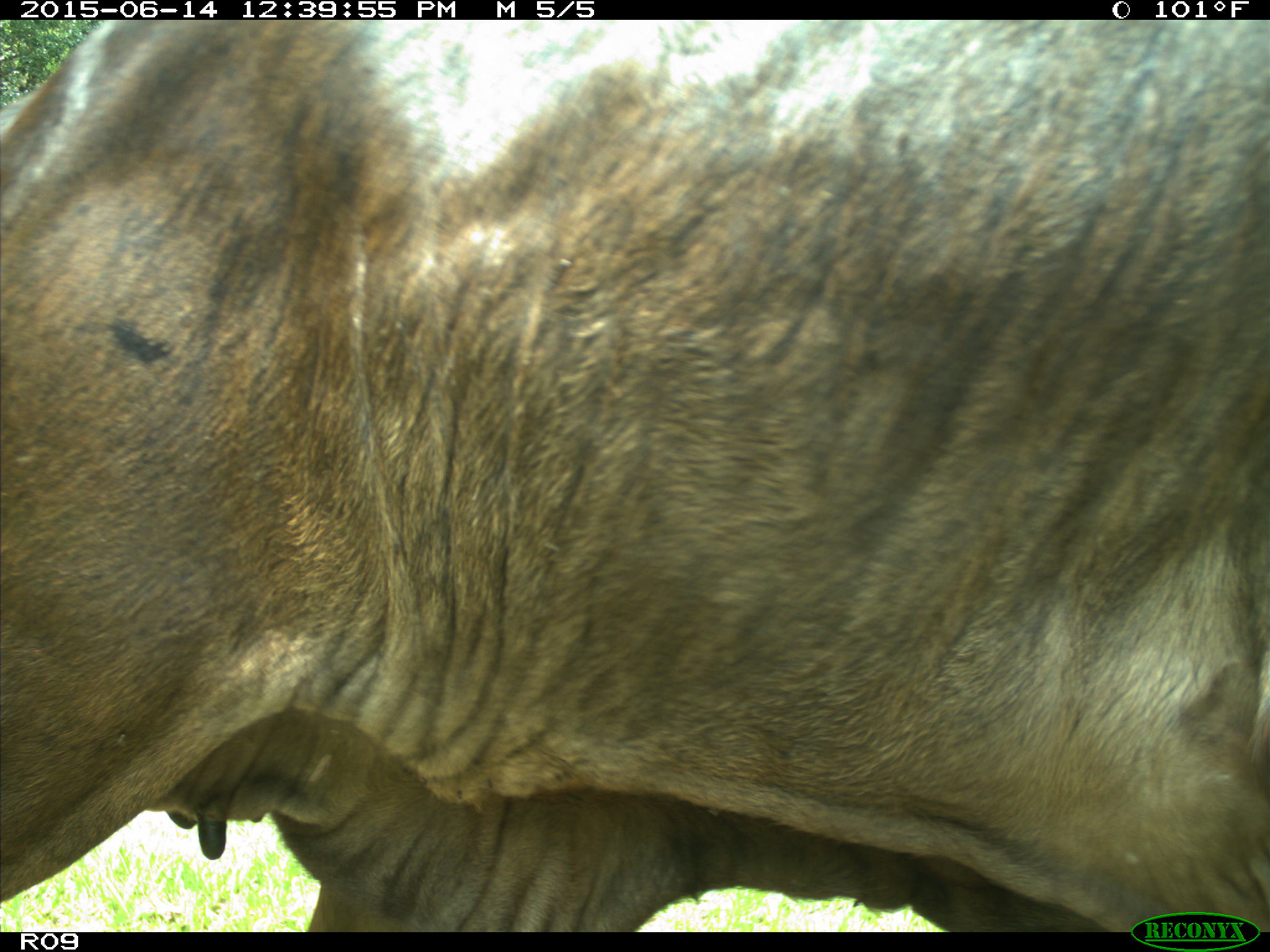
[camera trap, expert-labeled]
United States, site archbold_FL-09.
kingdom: Animalia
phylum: Chordata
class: Mammalia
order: Artiodactyla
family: Bovidae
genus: Bos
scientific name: Bos taurus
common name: domestic cow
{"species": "Bos taurus (domestic cow)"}